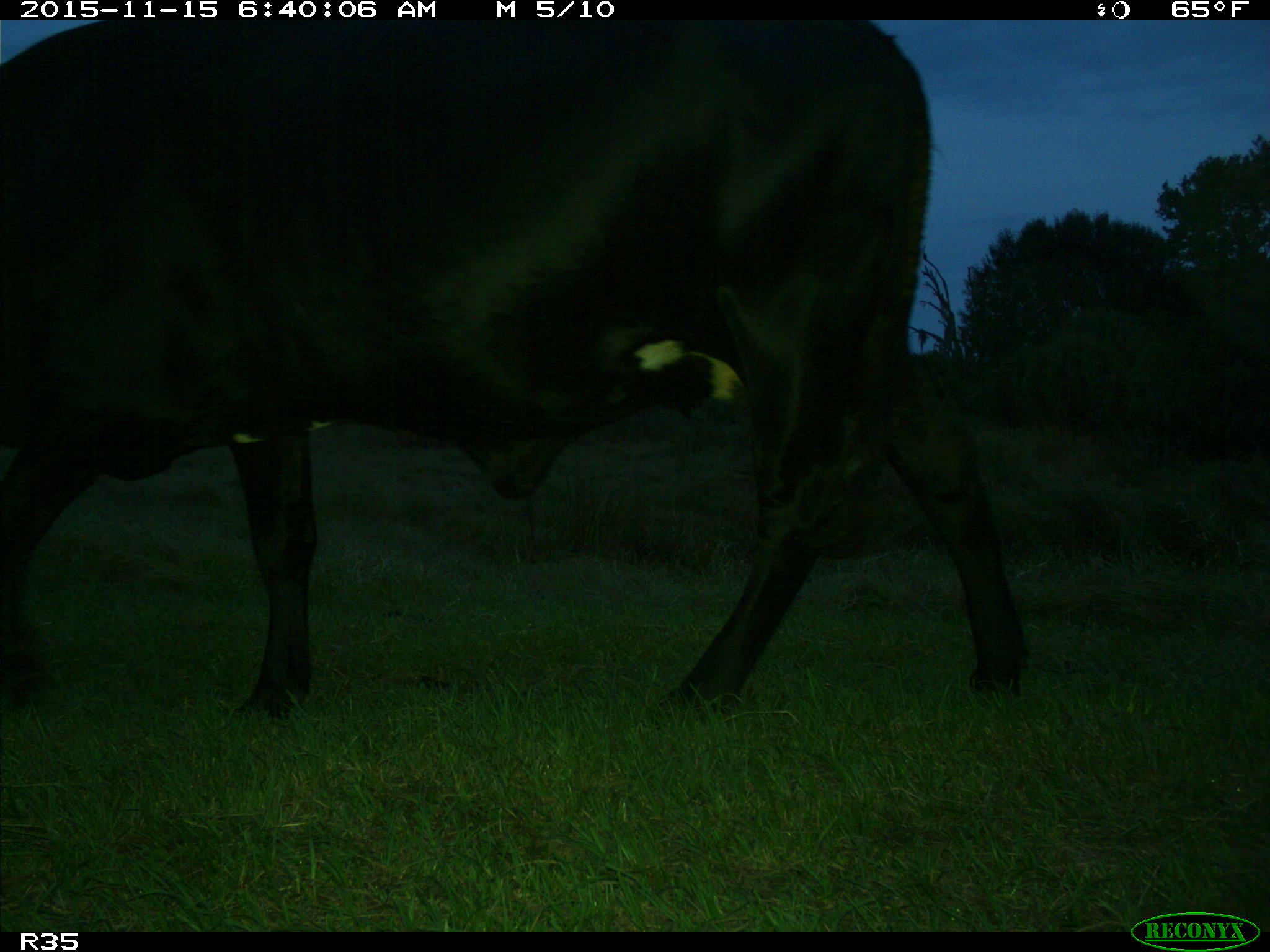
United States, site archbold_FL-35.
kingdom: Animalia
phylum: Chordata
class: Mammalia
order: Artiodactyla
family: Bovidae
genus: Bos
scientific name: Bos taurus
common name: domestic cow